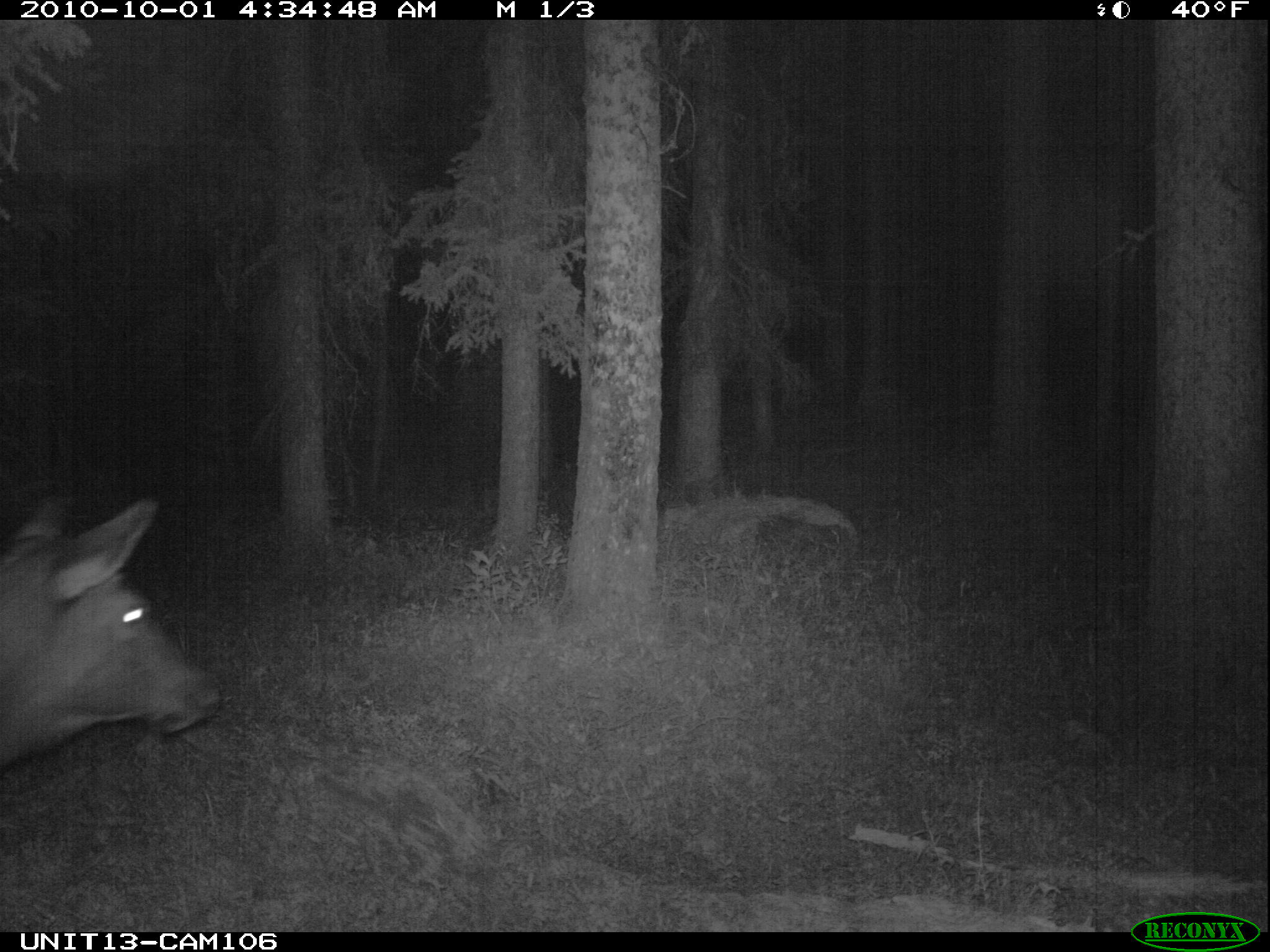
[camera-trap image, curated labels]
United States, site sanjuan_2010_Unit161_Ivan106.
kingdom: Animalia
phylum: Chordata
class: Mammalia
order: Artiodactyla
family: Cervidae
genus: Cervus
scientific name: Cervus elaphus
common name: red deer